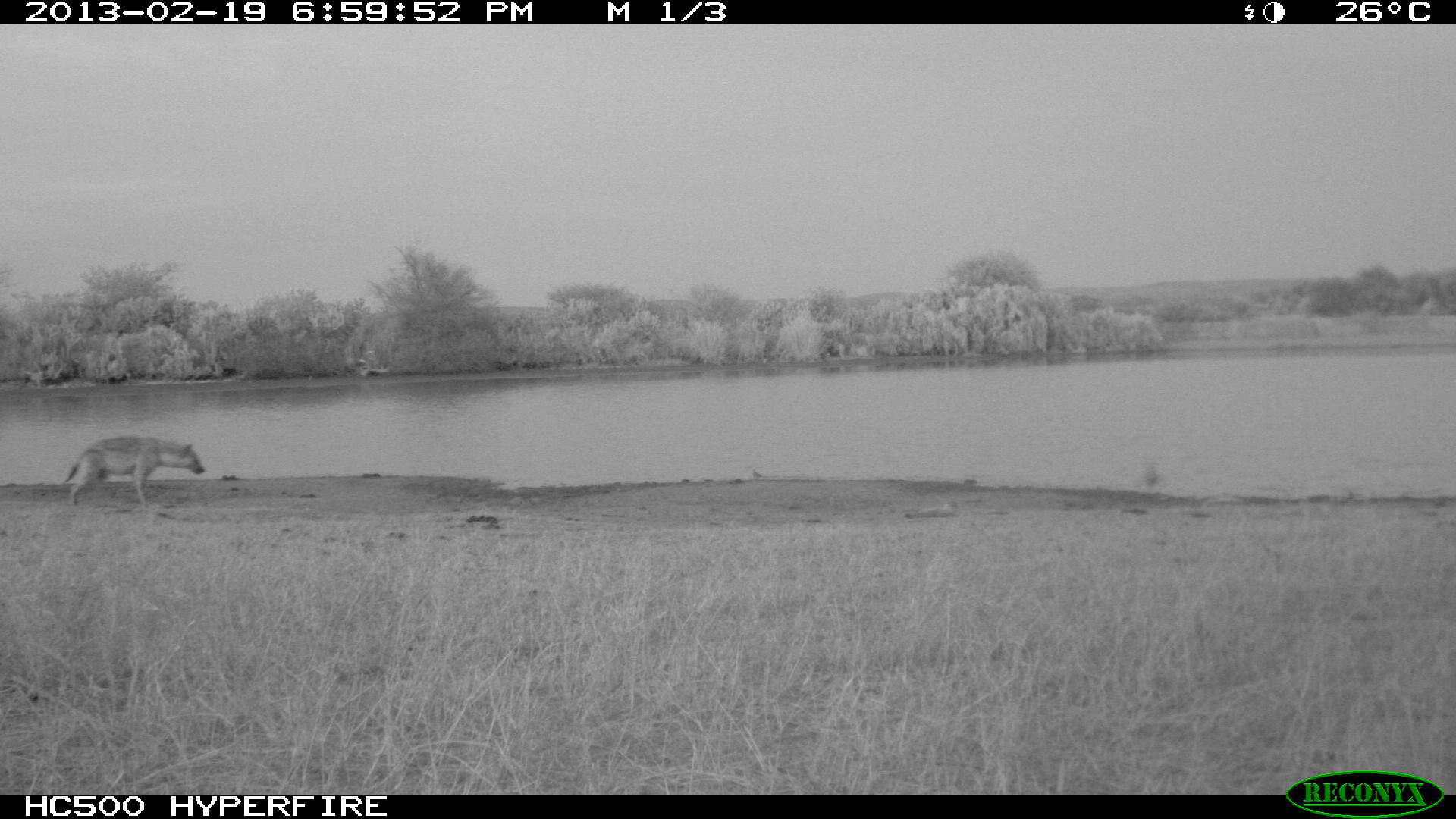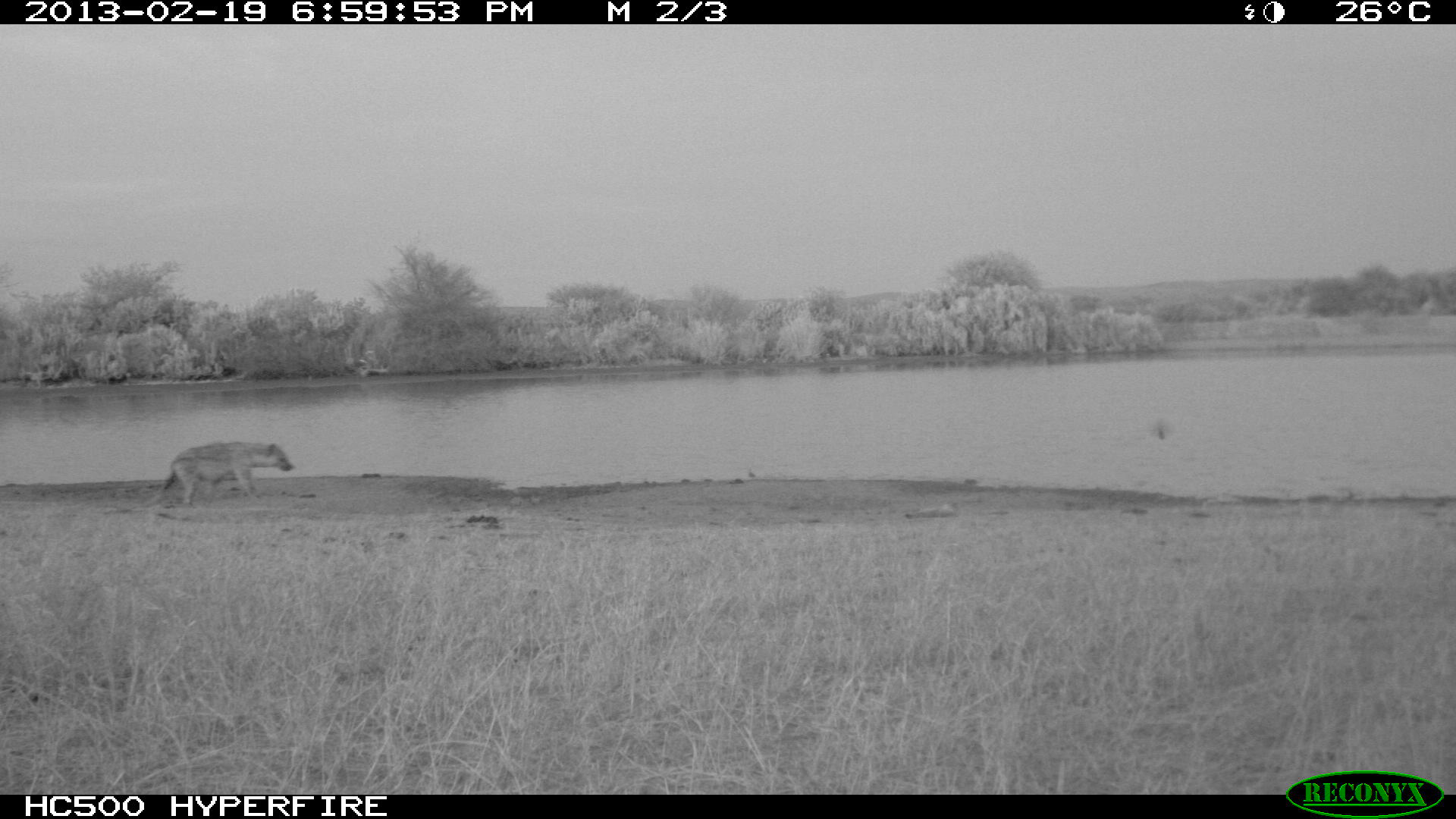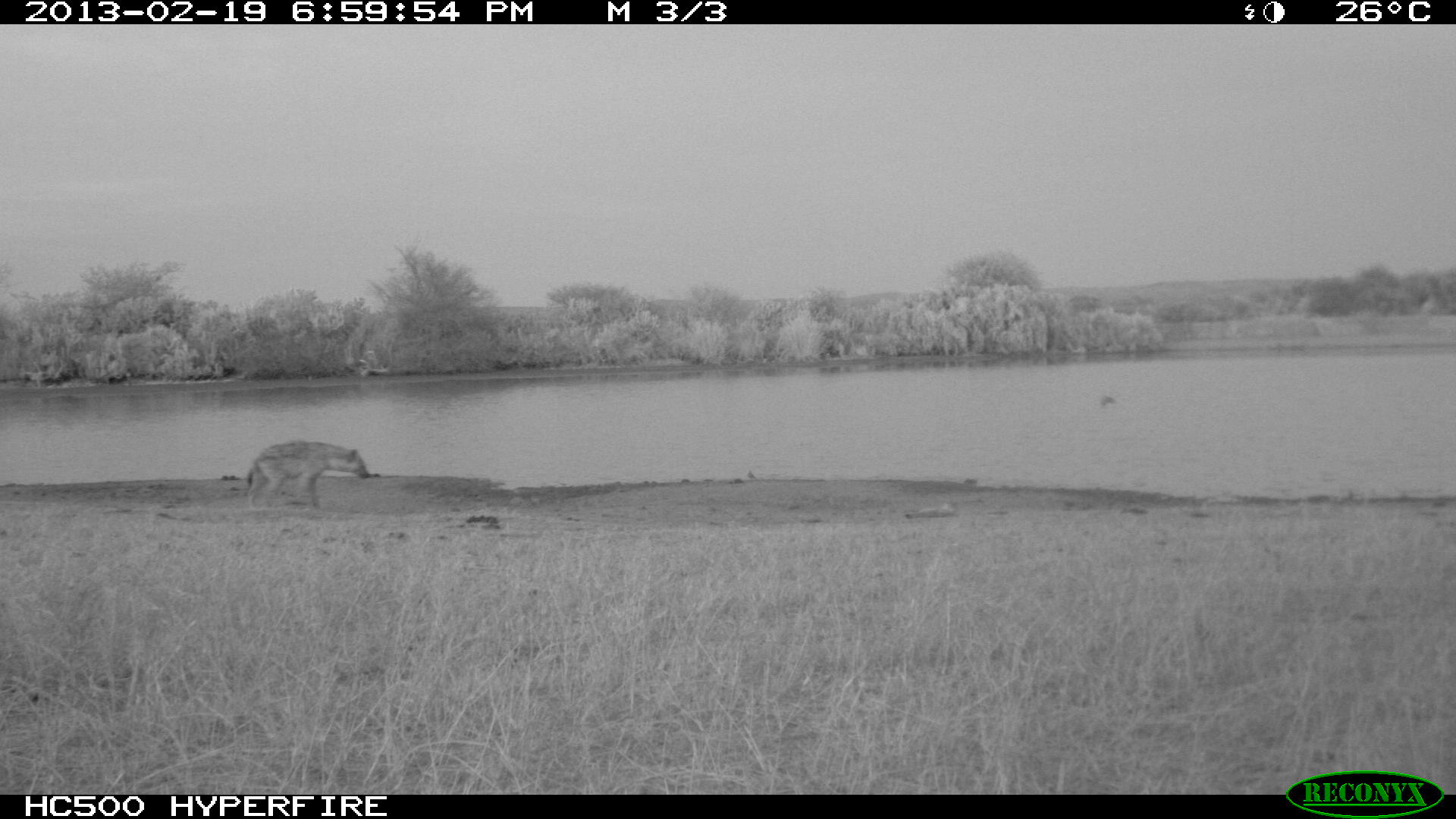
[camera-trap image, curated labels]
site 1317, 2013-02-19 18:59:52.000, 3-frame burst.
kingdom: Animalia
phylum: Chordata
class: Mammalia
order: Carnivora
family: Hyaenidae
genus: Crocuta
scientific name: Crocuta crocuta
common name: spotted hyena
Crocuta crocuta (spotted hyena), count 1.